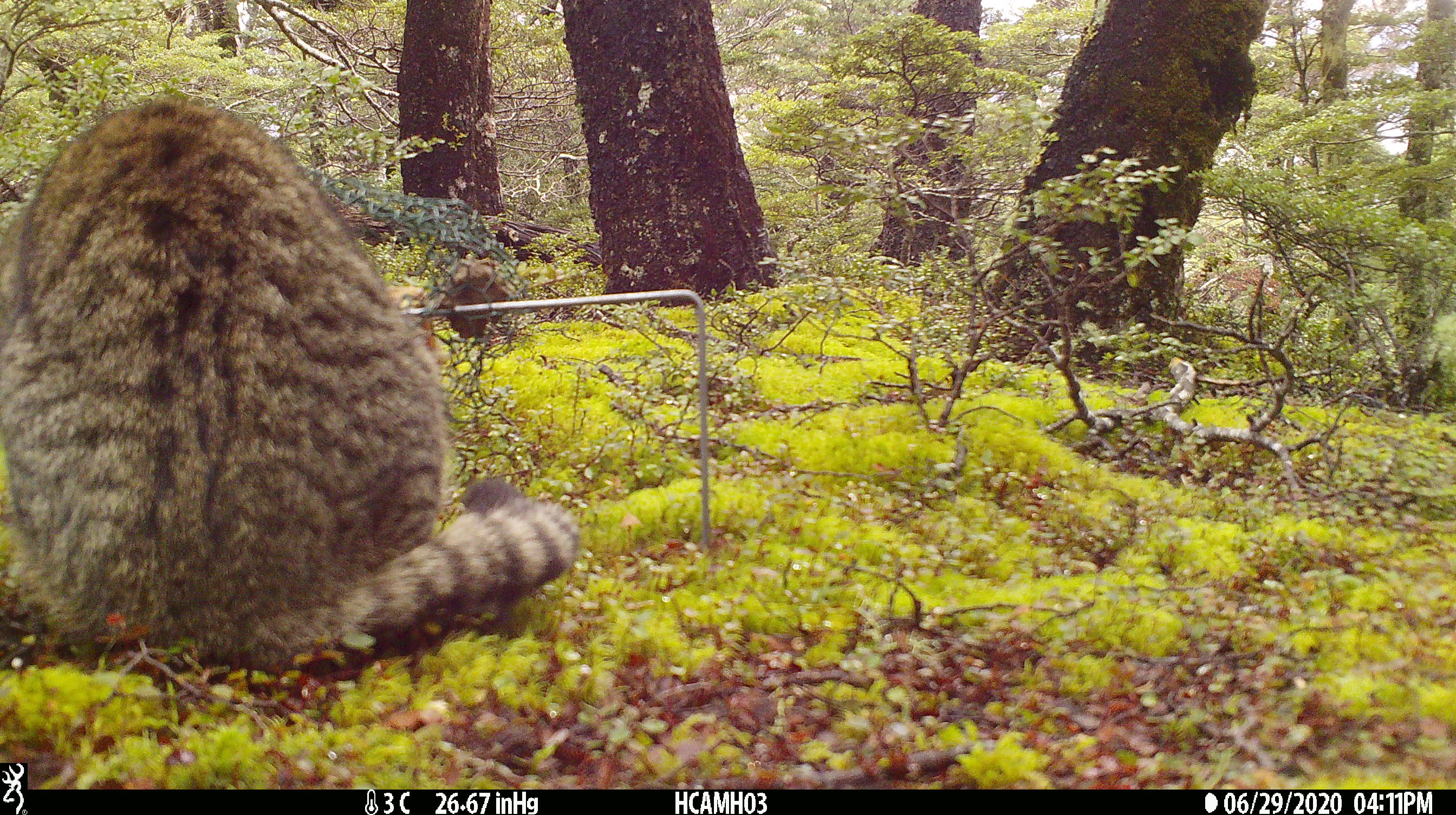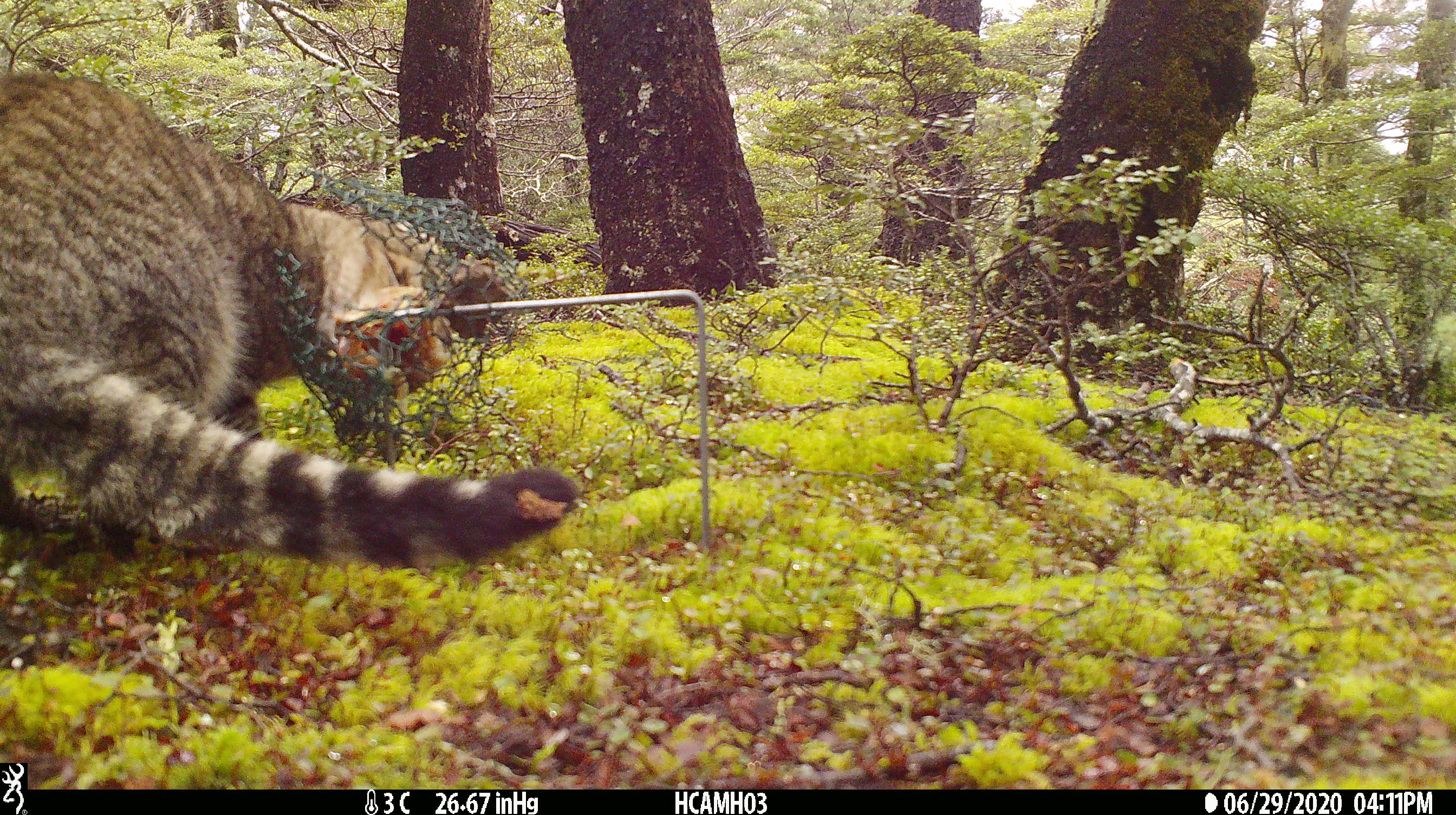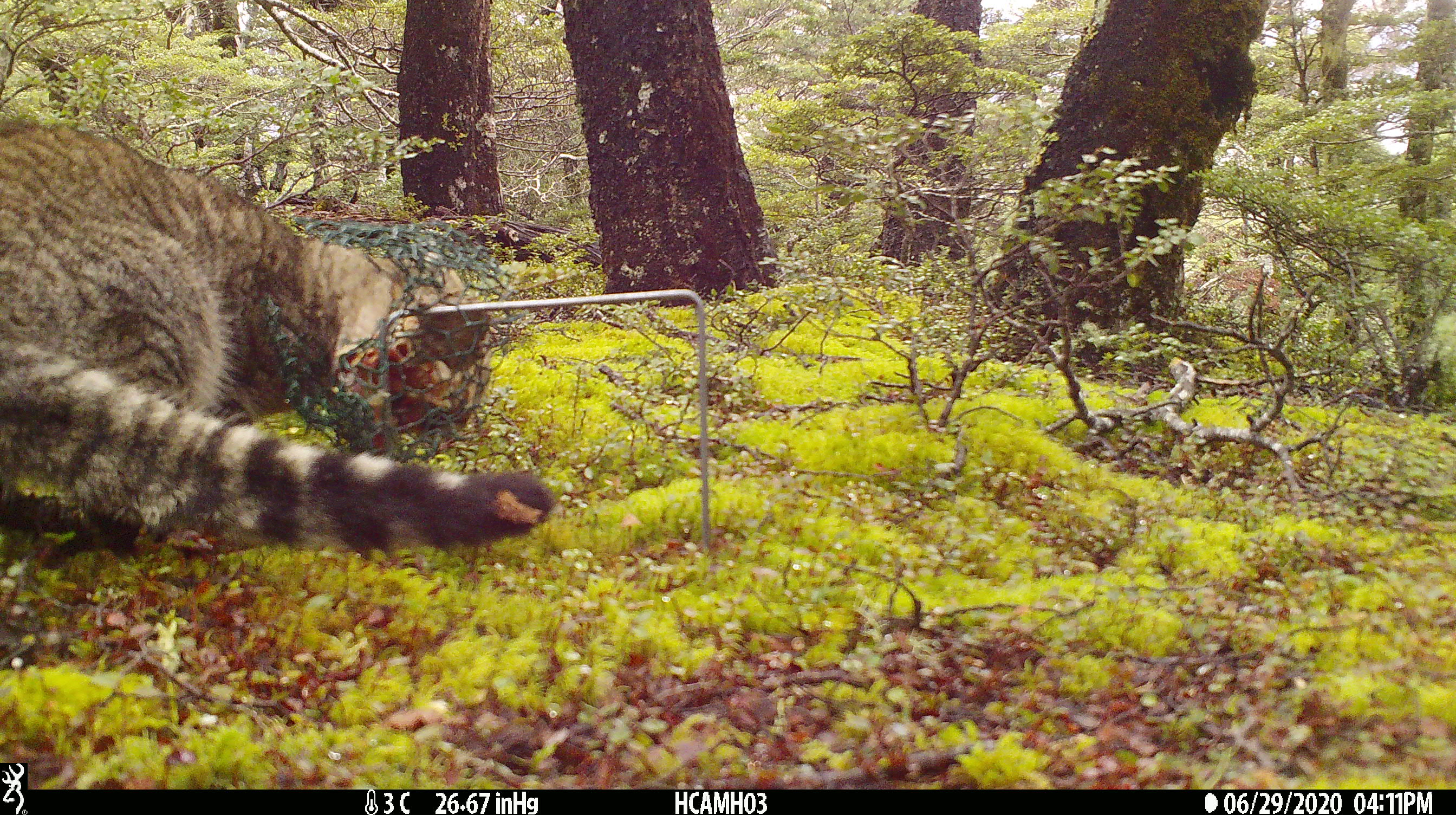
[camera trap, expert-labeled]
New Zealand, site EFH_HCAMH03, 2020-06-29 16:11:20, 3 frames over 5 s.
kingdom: Animalia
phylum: Chordata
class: Mammalia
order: Carnivora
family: Felidae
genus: Felis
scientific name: Felis catus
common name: domestic cat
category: cat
Cat (domestic cat) (Felis catus).